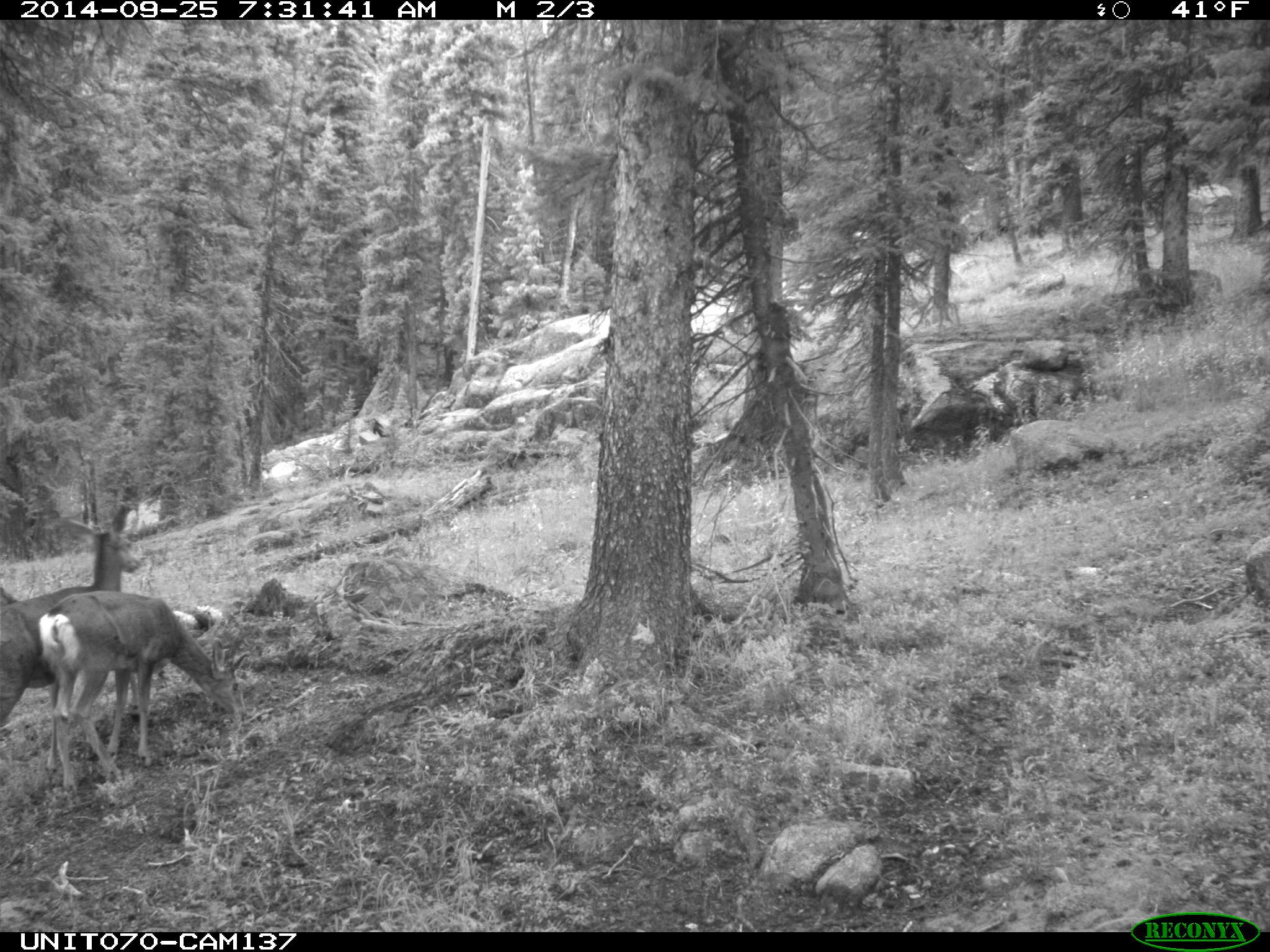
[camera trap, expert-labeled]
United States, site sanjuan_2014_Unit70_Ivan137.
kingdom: Animalia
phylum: Chordata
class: Mammalia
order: Artiodactyla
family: Cervidae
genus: Odocoileus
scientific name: Odocoileus hemionus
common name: mule deer